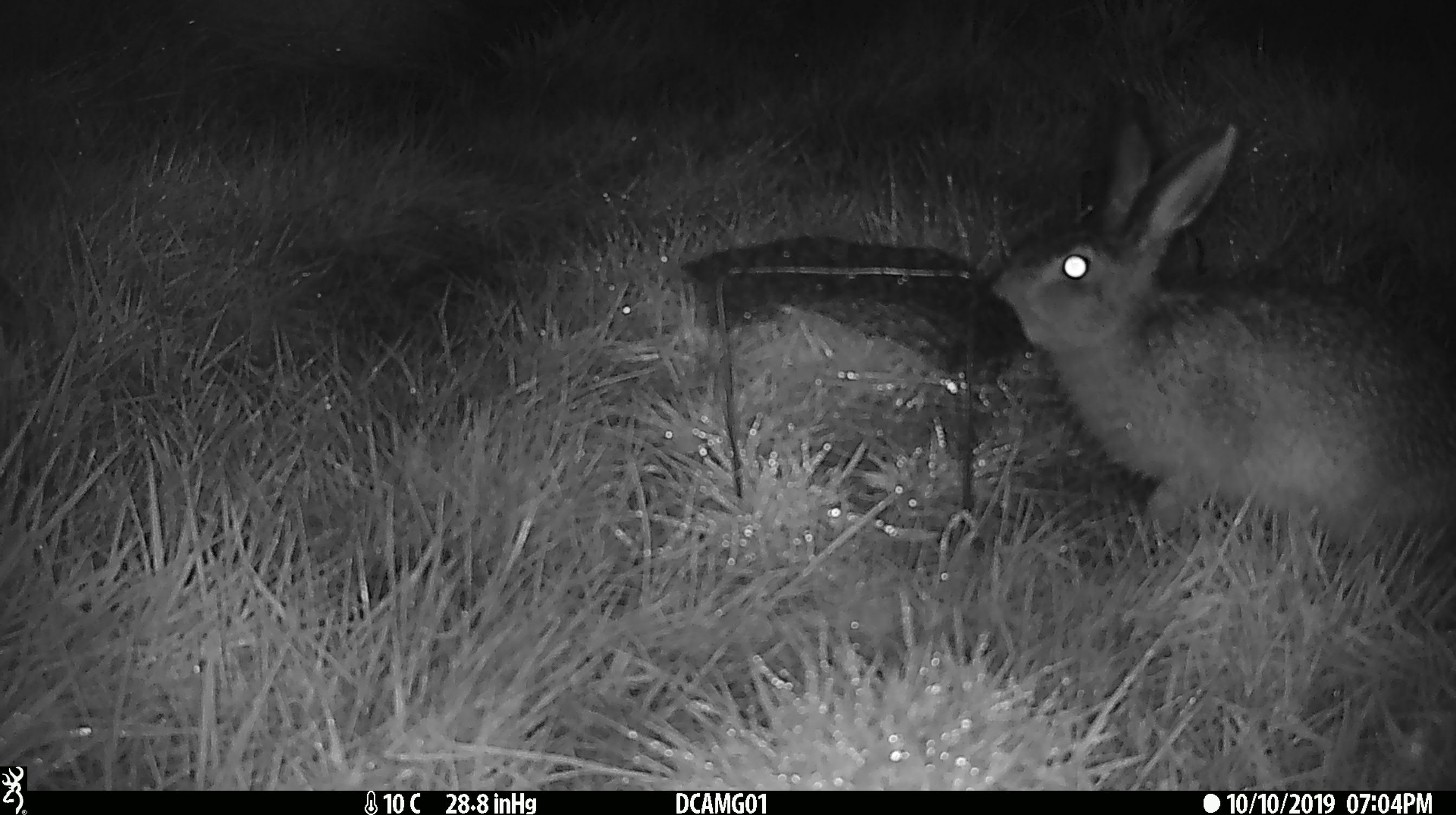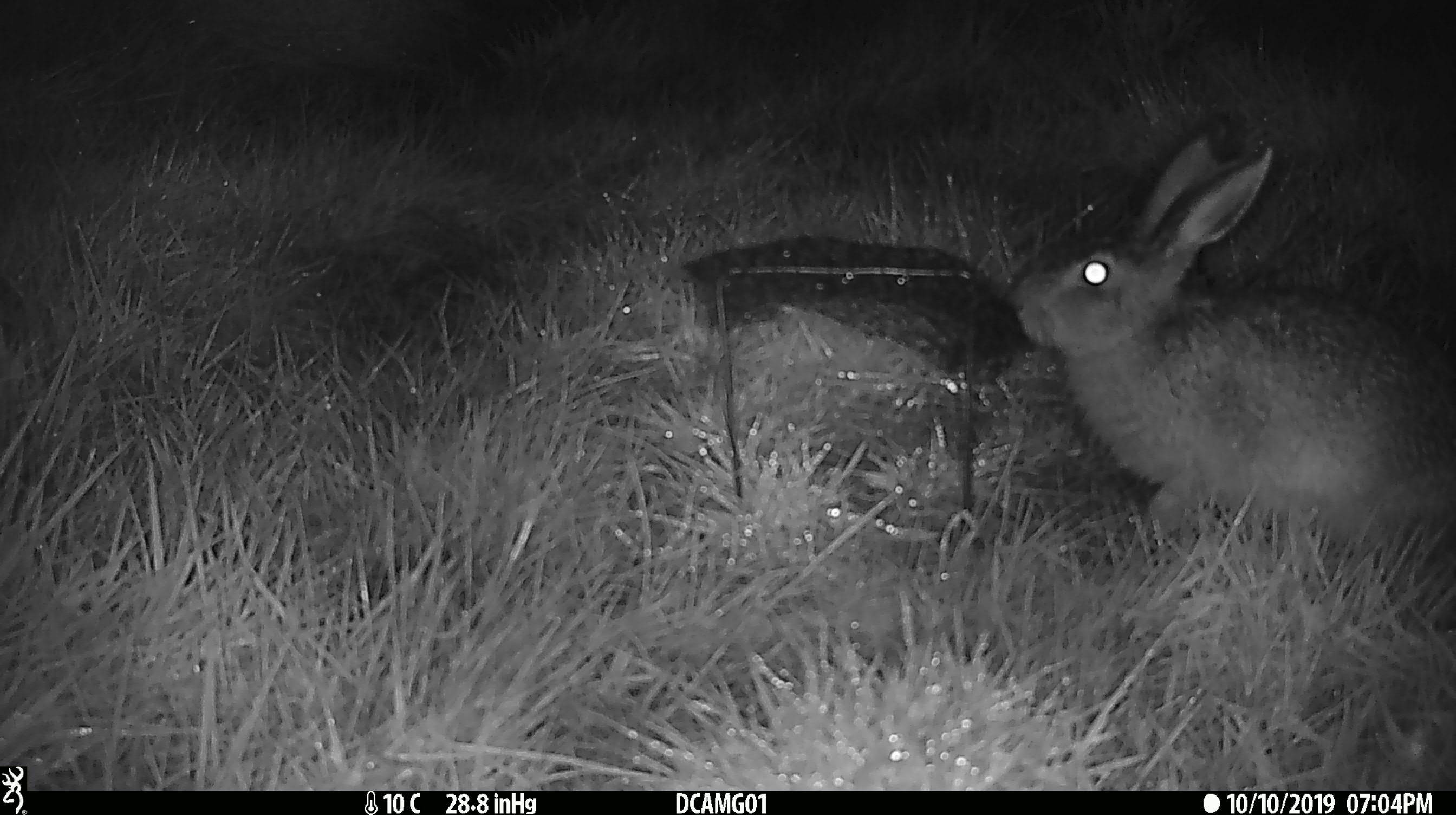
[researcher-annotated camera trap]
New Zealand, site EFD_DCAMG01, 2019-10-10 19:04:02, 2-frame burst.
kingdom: Animalia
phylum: Chordata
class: Mammalia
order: Rodentia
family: Muridae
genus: Mus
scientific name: Mus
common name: mouse